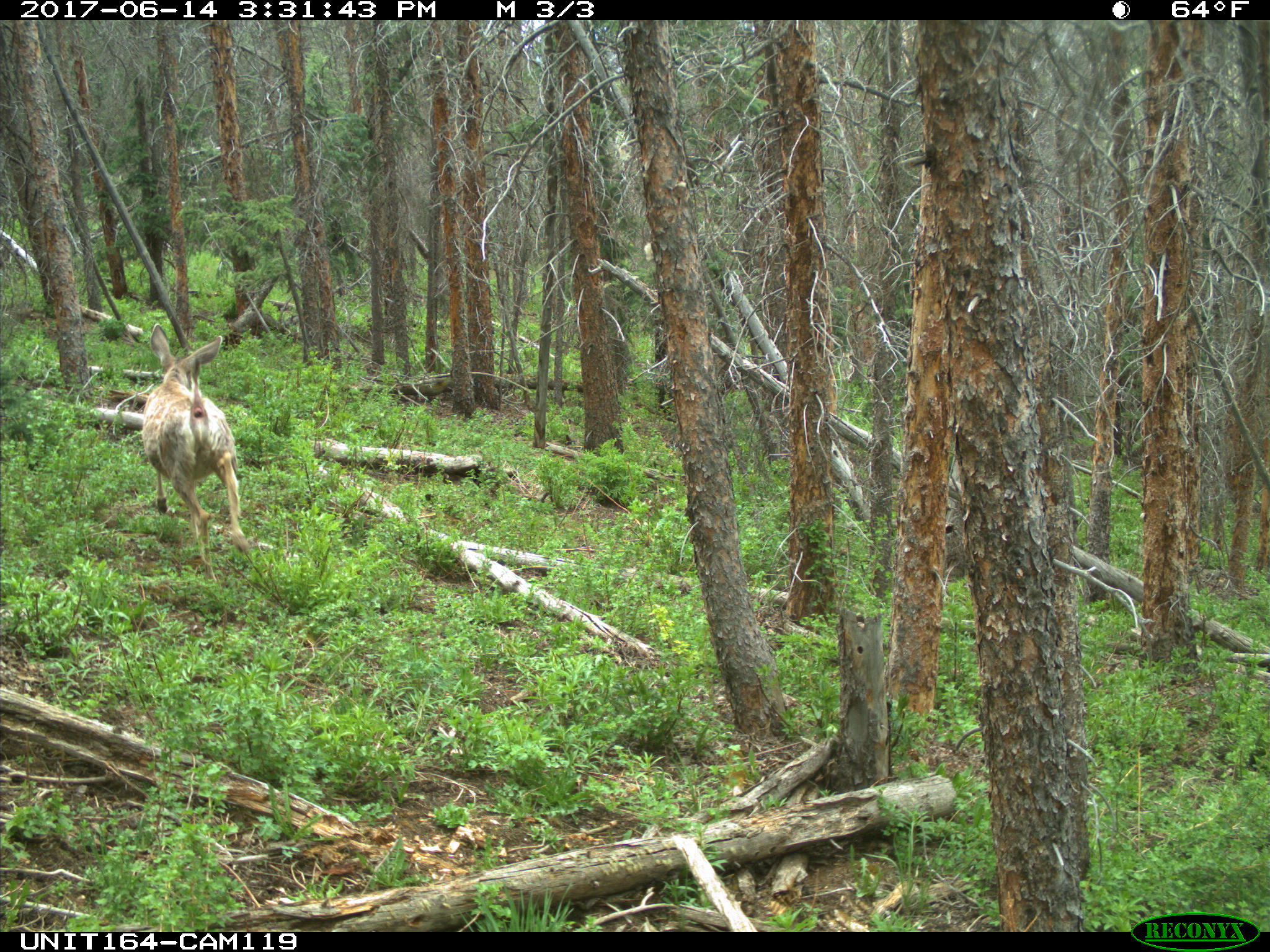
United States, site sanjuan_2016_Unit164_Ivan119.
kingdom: Animalia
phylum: Chordata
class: Mammalia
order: Artiodactyla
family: Cervidae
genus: Odocoileus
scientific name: Odocoileus hemionus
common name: mule deer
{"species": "Odocoileus hemionus (mule deer)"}